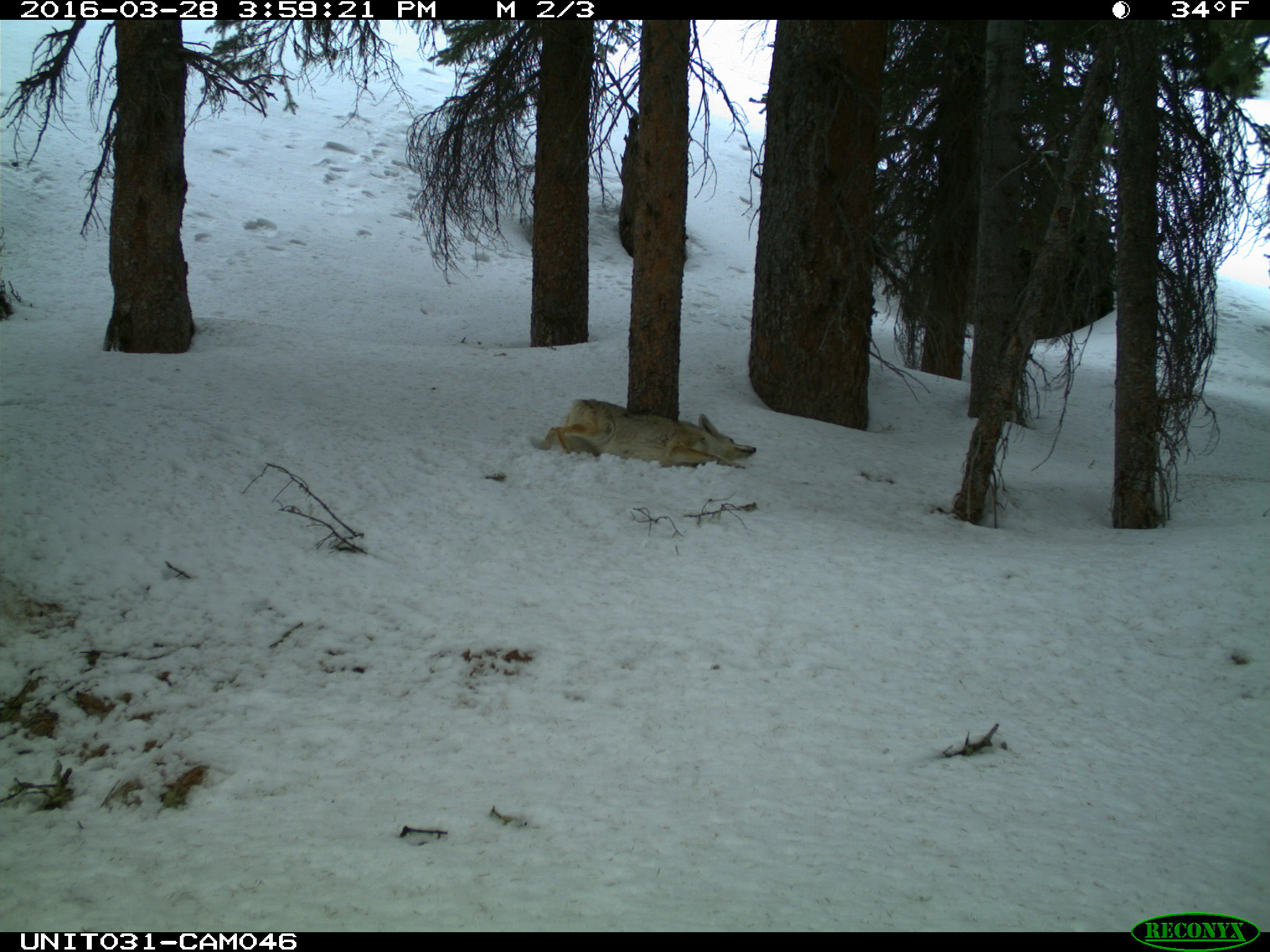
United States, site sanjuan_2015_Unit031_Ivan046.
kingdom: Animalia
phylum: Chordata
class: Mammalia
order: Carnivora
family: Canidae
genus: Canis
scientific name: Canis latrans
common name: coyote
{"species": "Canis latrans (coyote)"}